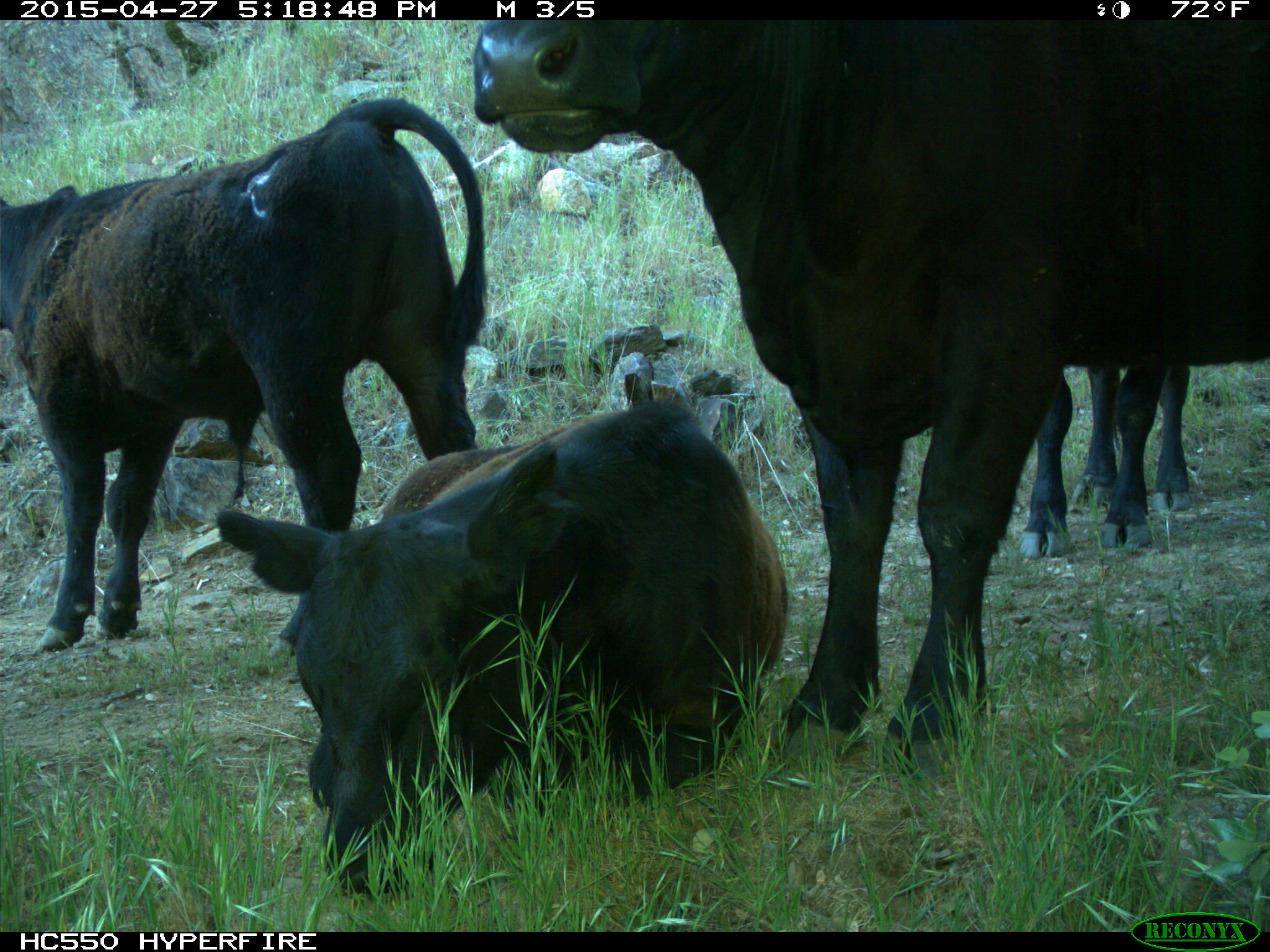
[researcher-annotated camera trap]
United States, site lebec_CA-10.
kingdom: Animalia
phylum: Chordata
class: Mammalia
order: Artiodactyla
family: Bovidae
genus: Bos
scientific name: Bos taurus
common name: domestic cow